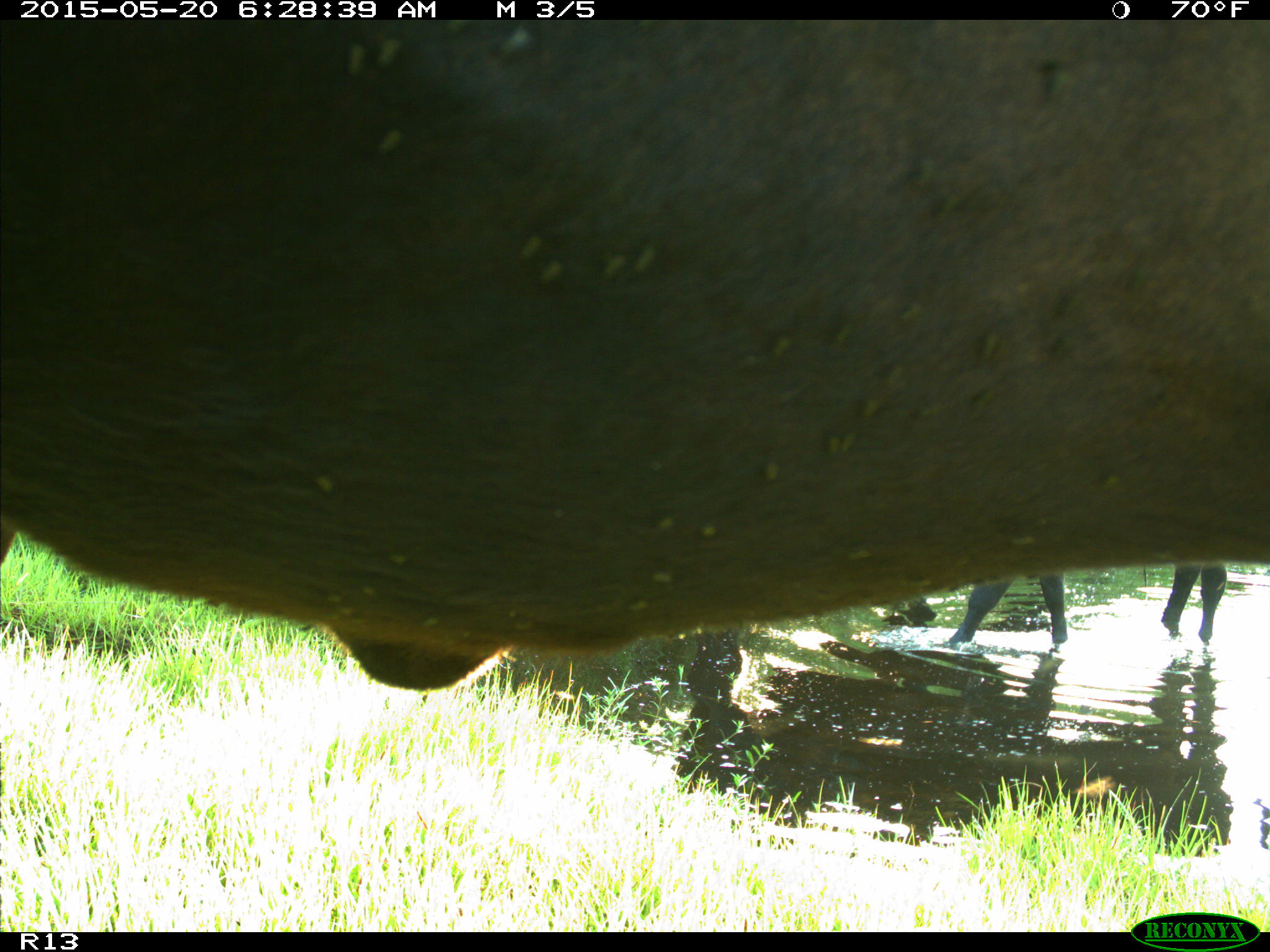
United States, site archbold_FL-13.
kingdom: Animalia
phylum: Chordata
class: Mammalia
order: Artiodactyla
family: Bovidae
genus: Bos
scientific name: Bos taurus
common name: domestic cow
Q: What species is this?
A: Bos taurus (domestic cow).